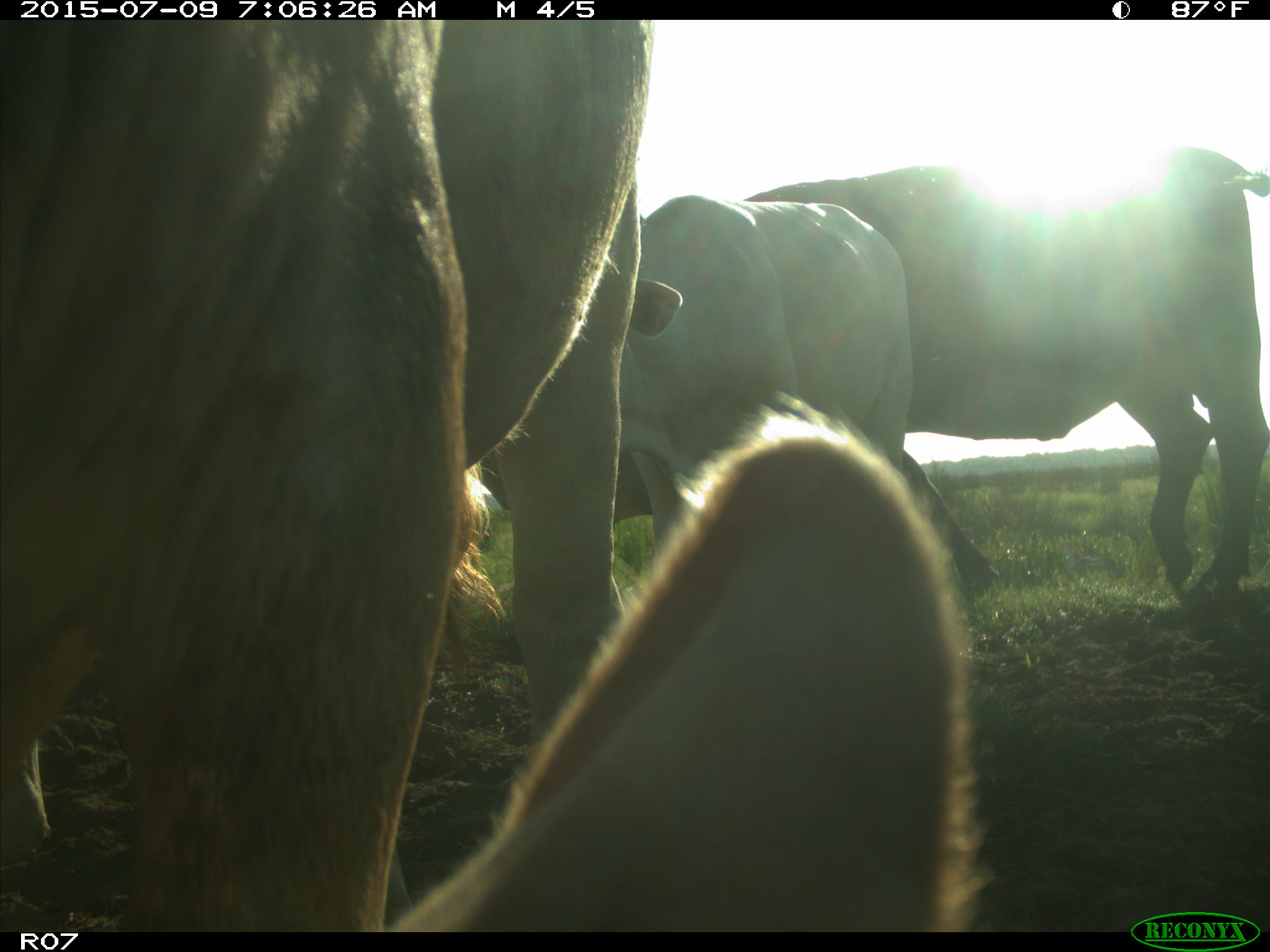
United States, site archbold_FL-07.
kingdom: Animalia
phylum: Chordata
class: Mammalia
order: Artiodactyla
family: Bovidae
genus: Bos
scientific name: Bos taurus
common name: domestic cow